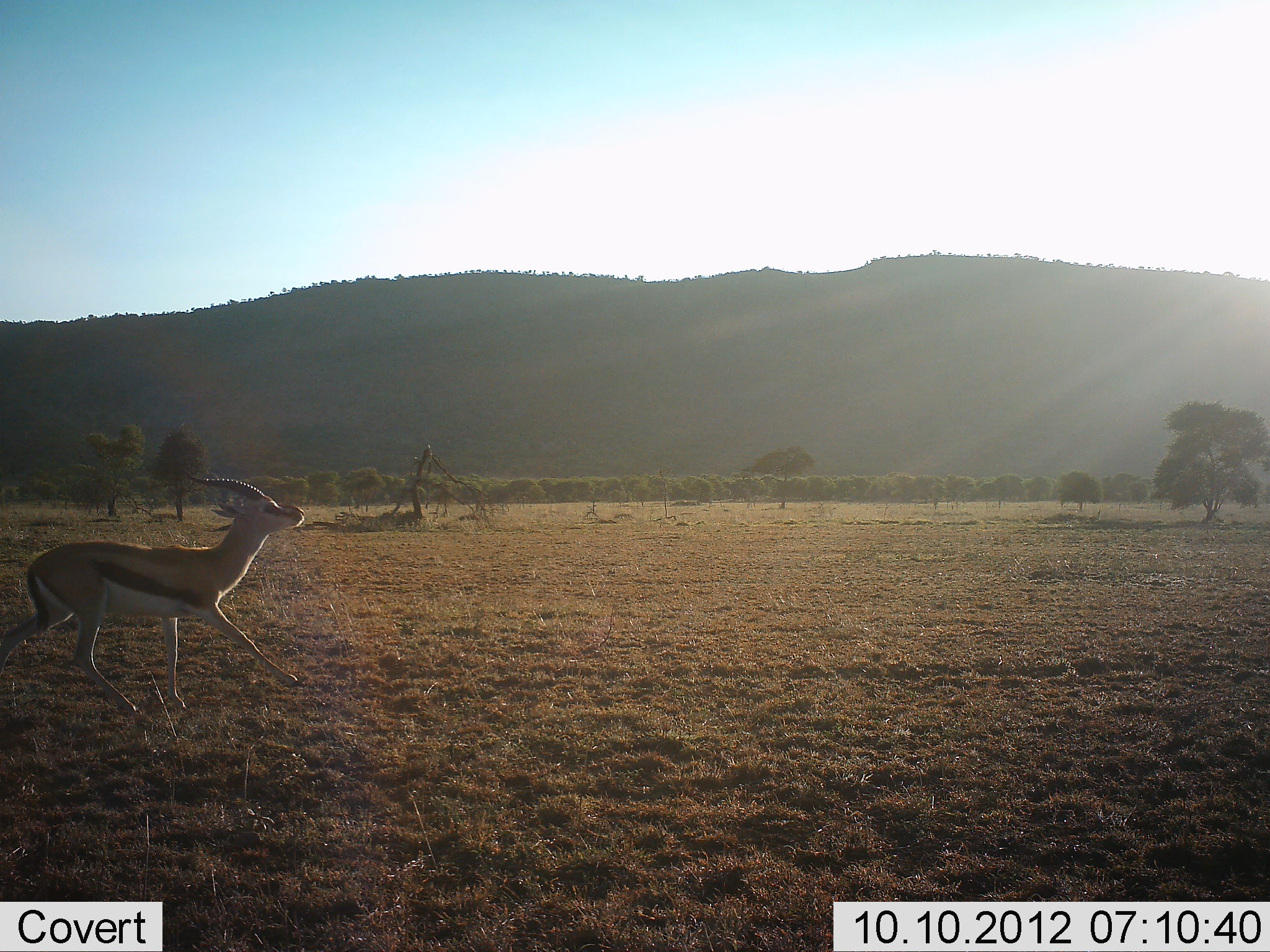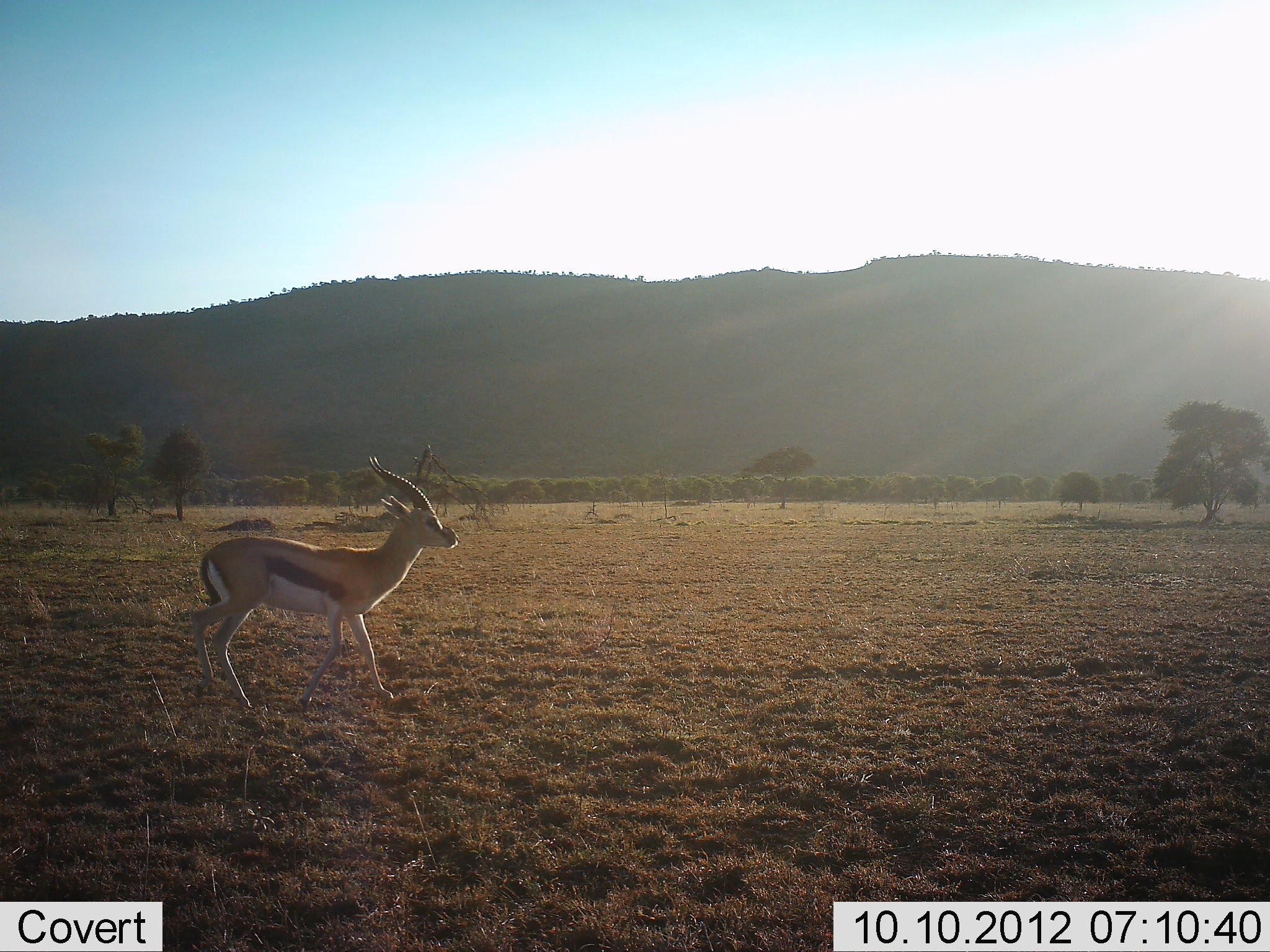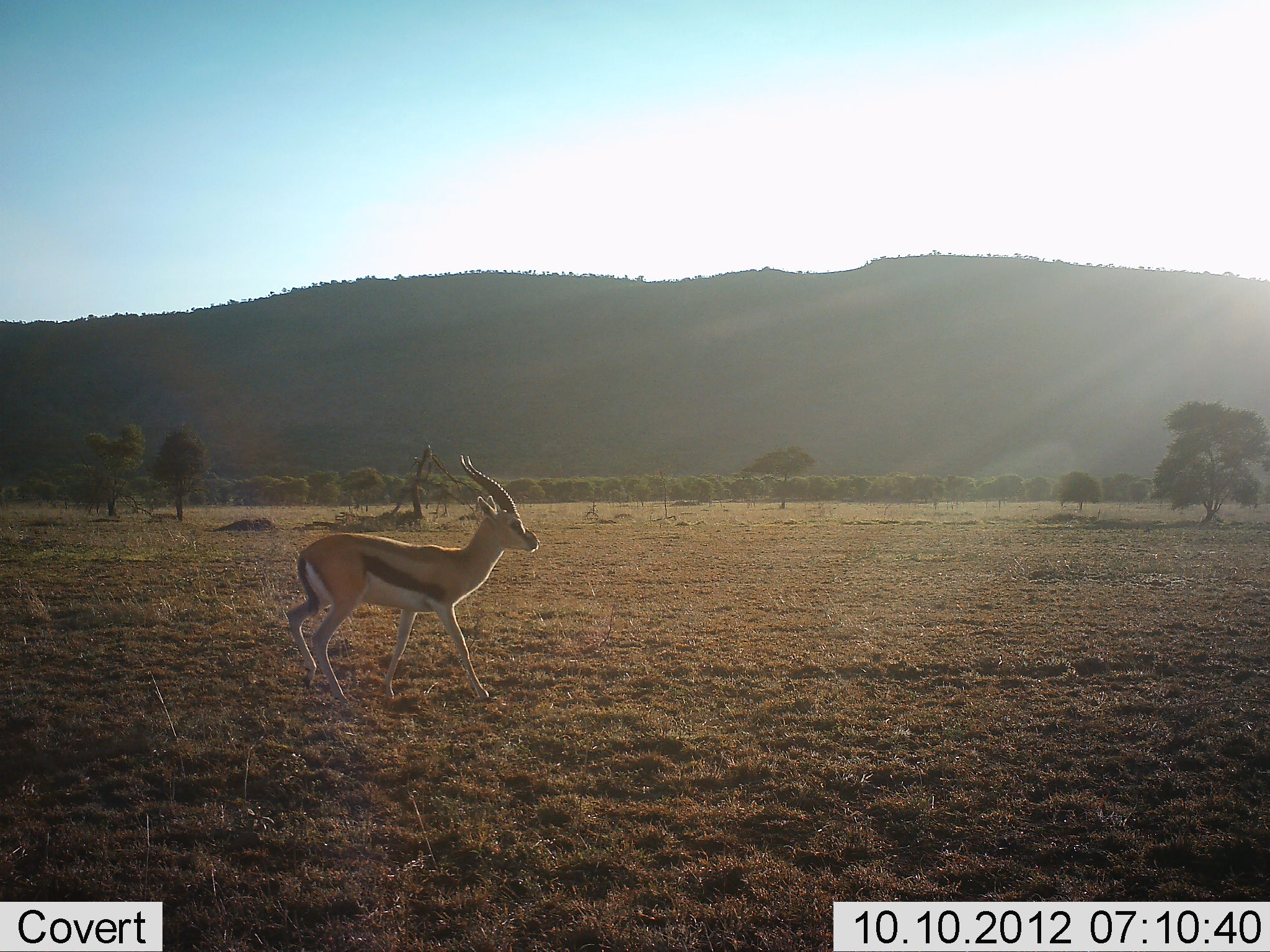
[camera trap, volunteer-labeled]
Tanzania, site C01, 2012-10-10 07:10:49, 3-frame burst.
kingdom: Animalia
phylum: Chordata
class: Mammalia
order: Artiodactyla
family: Bovidae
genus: Eudorcas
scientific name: Eudorcas thomsonii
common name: thomson's gazelle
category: gazellethomsons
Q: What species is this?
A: Gazellethomsons (thomson's gazelle) (Eudorcas thomsonii).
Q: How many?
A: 1.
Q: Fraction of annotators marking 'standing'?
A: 20%.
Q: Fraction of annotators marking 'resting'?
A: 0%.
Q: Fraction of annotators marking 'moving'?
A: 80%.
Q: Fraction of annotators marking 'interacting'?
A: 0%.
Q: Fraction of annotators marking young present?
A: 0%.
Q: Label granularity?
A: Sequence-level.